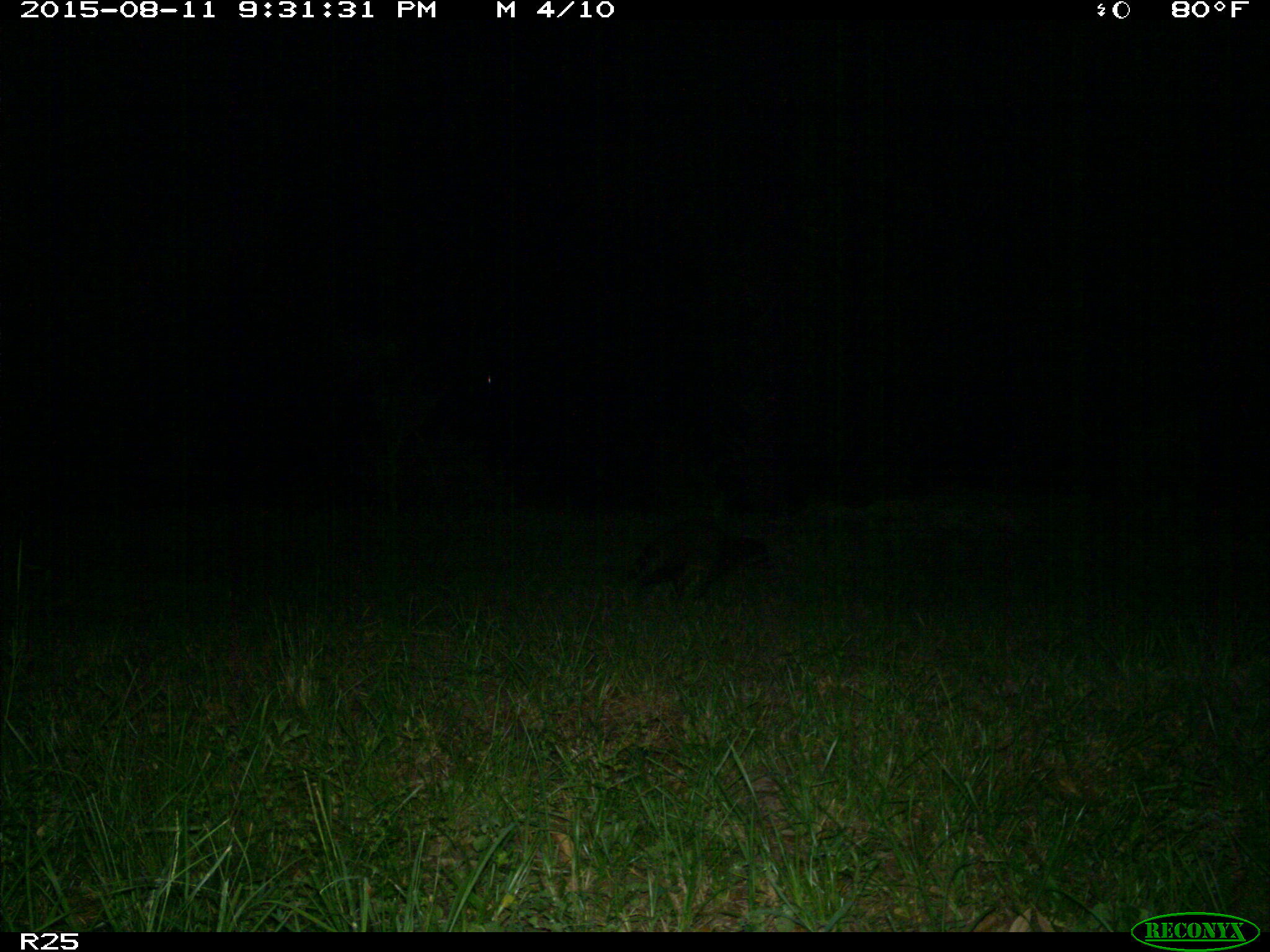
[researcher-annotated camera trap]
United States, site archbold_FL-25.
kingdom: Animalia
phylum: Chordata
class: Mammalia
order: Carnivora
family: Procyonidae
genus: Procyon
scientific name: Procyon lotor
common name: common raccoon